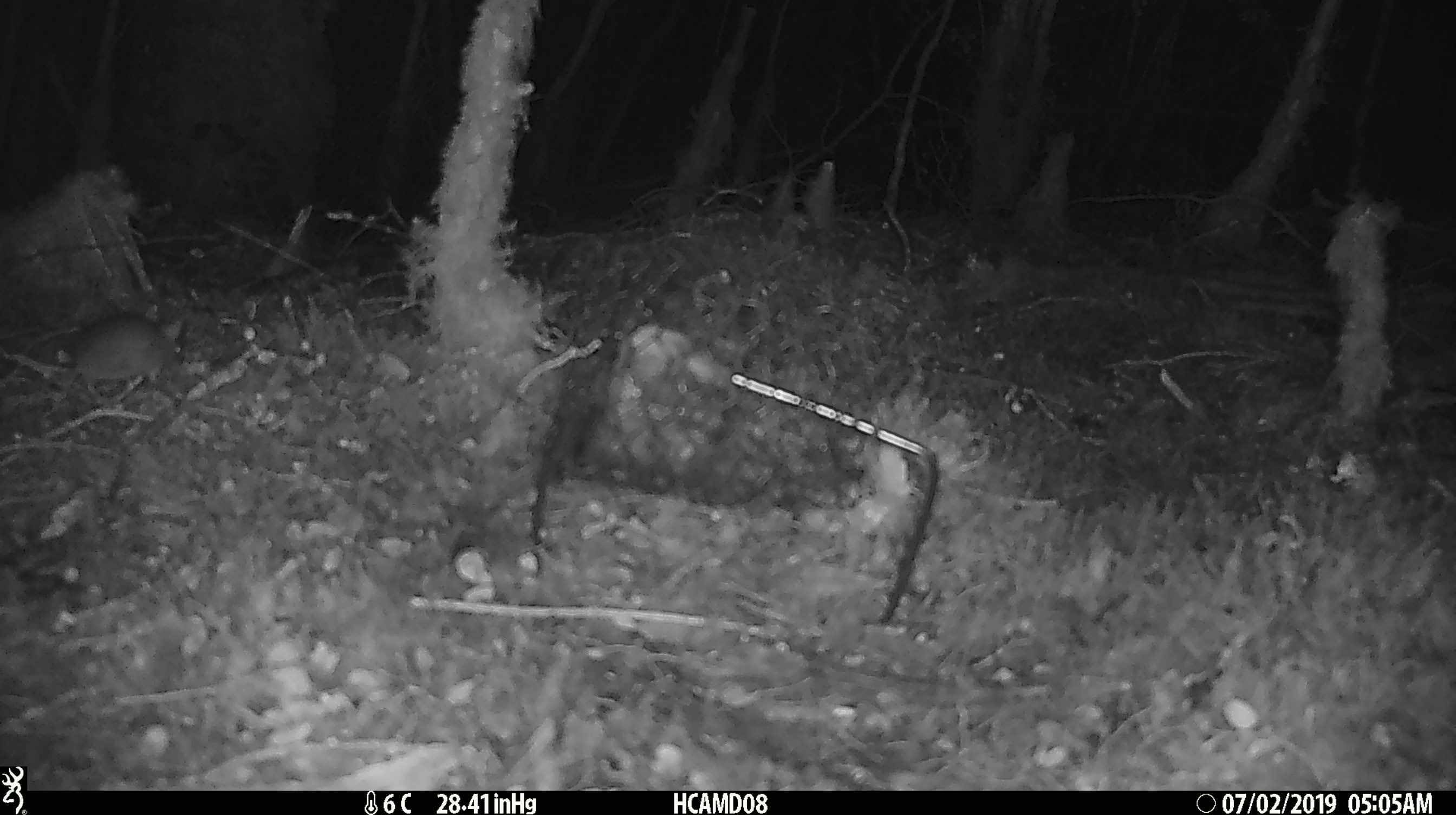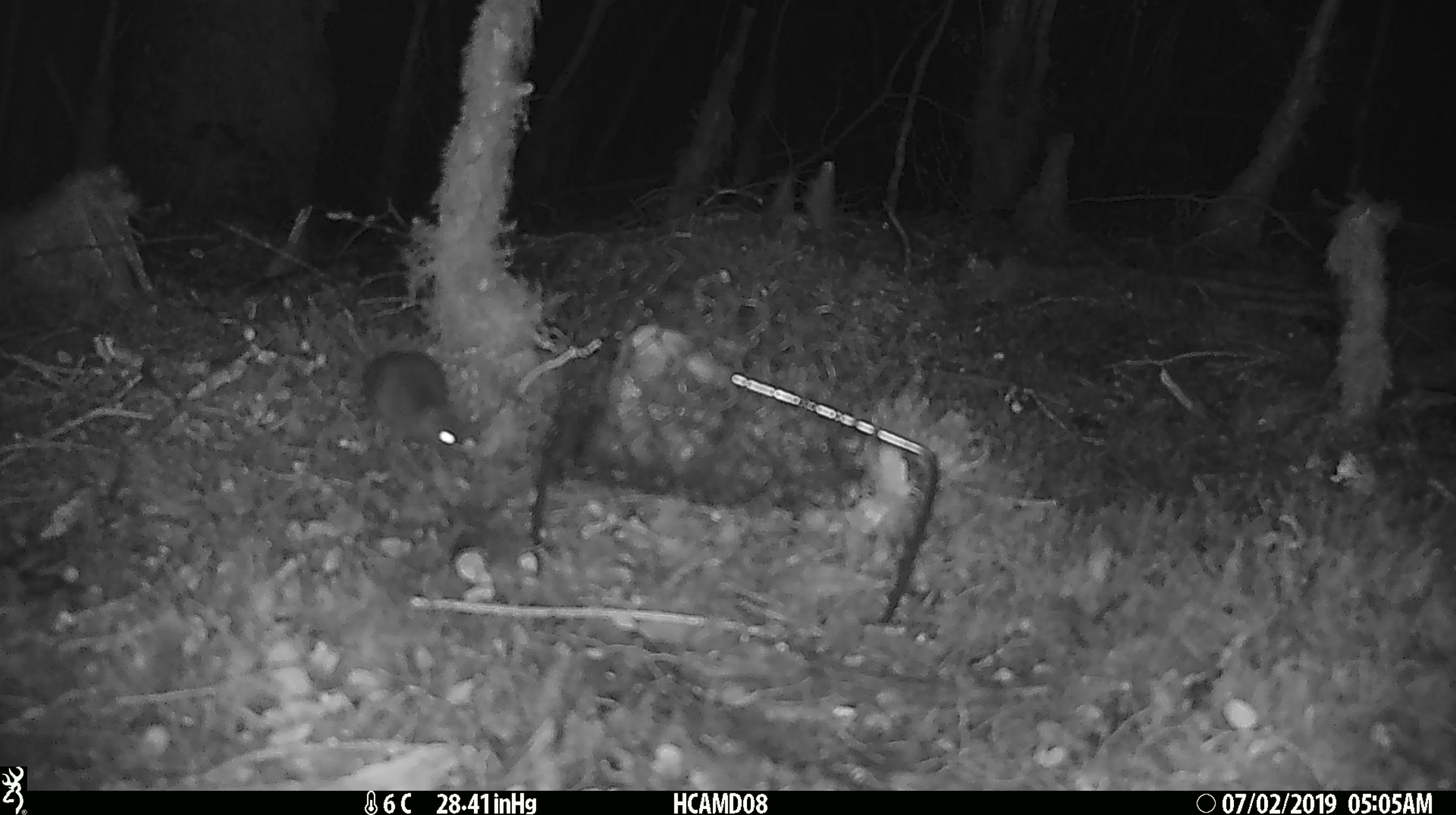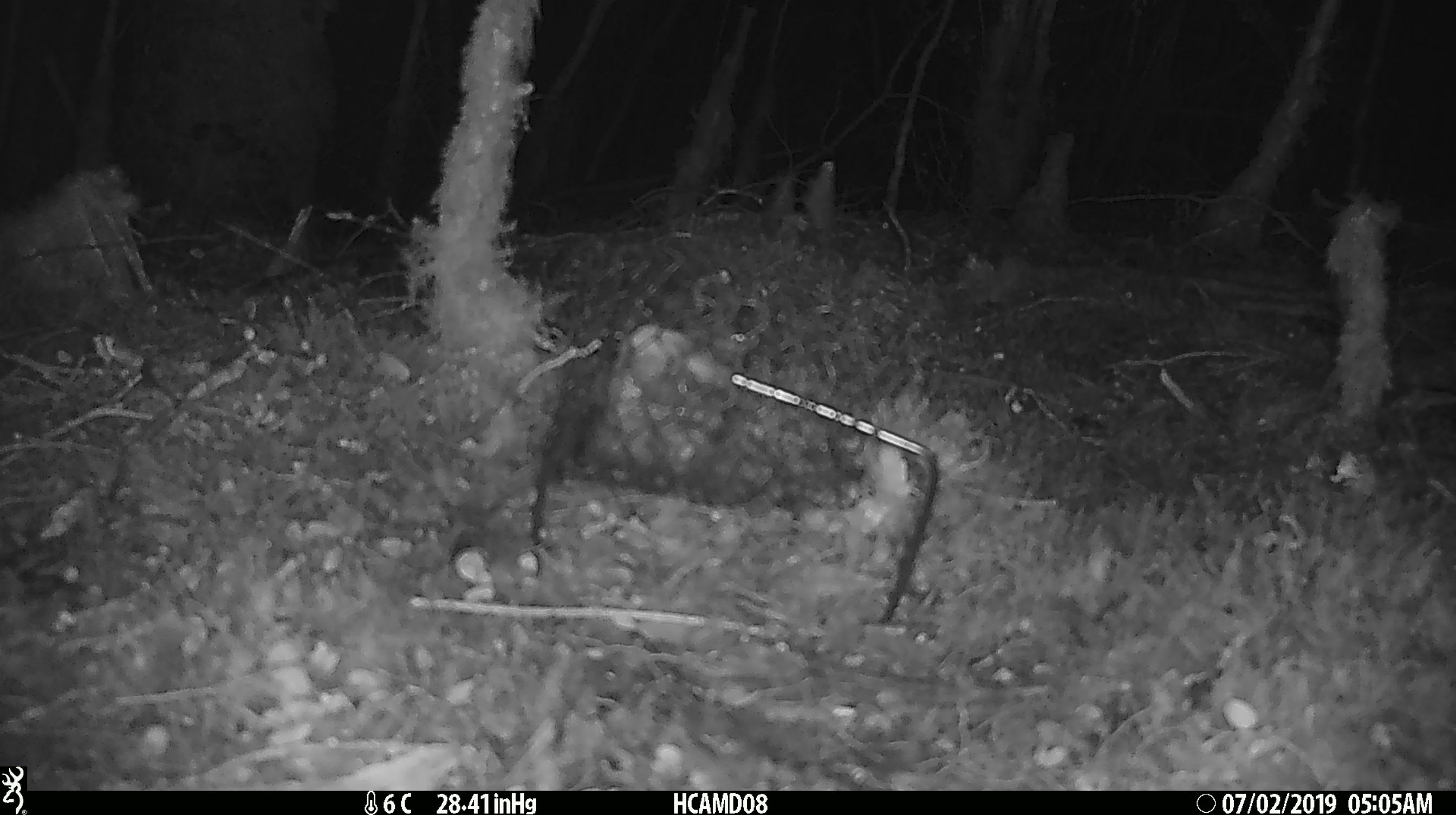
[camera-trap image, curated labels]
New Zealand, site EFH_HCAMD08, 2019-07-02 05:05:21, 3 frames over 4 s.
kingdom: Animalia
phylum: Chordata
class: Mammalia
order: Rodentia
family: Muridae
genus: Mus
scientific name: Mus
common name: mouse